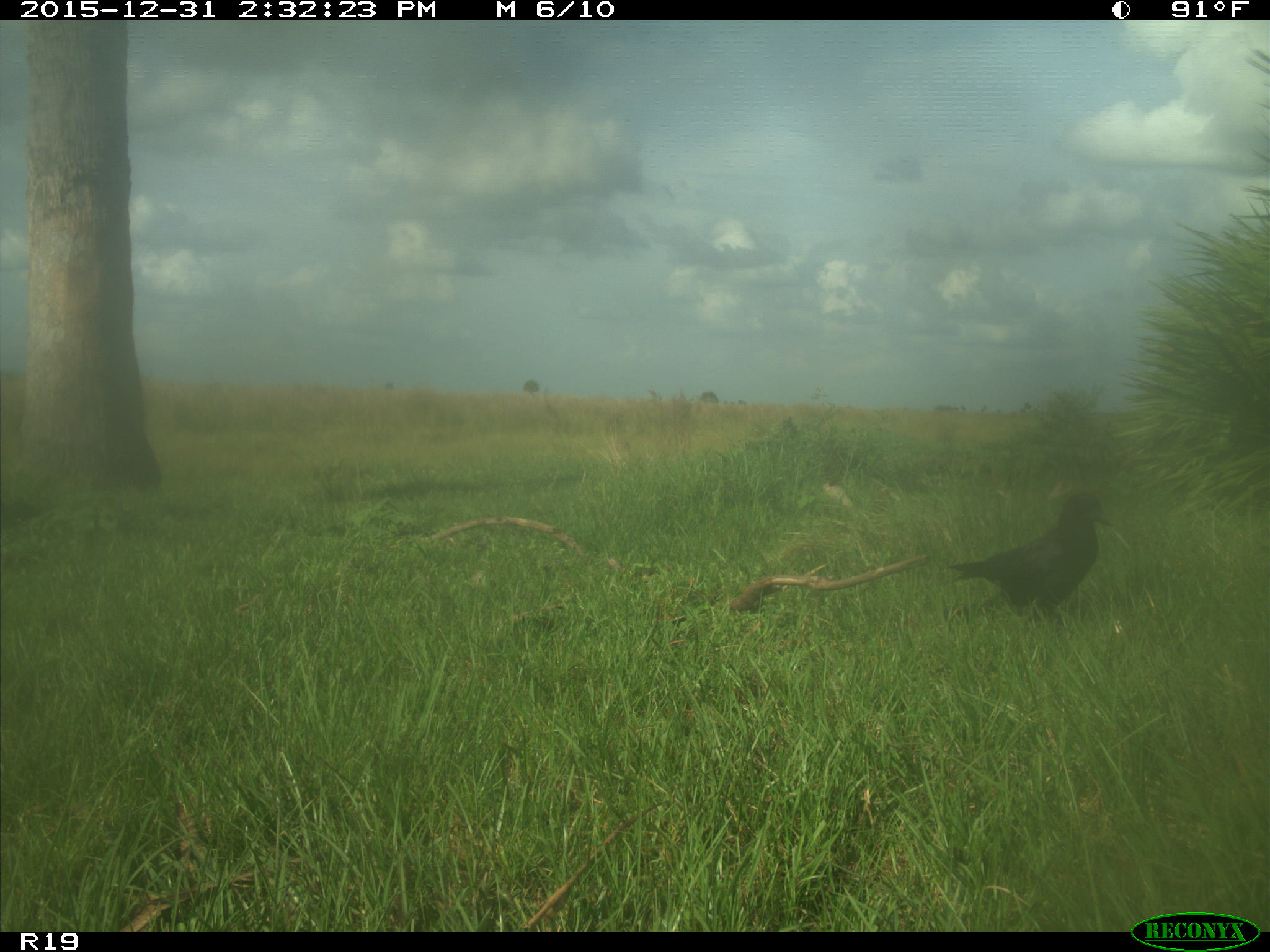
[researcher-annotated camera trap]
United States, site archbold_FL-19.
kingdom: Animalia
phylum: Chordata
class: Aves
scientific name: Aves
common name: birds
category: unidentified bird